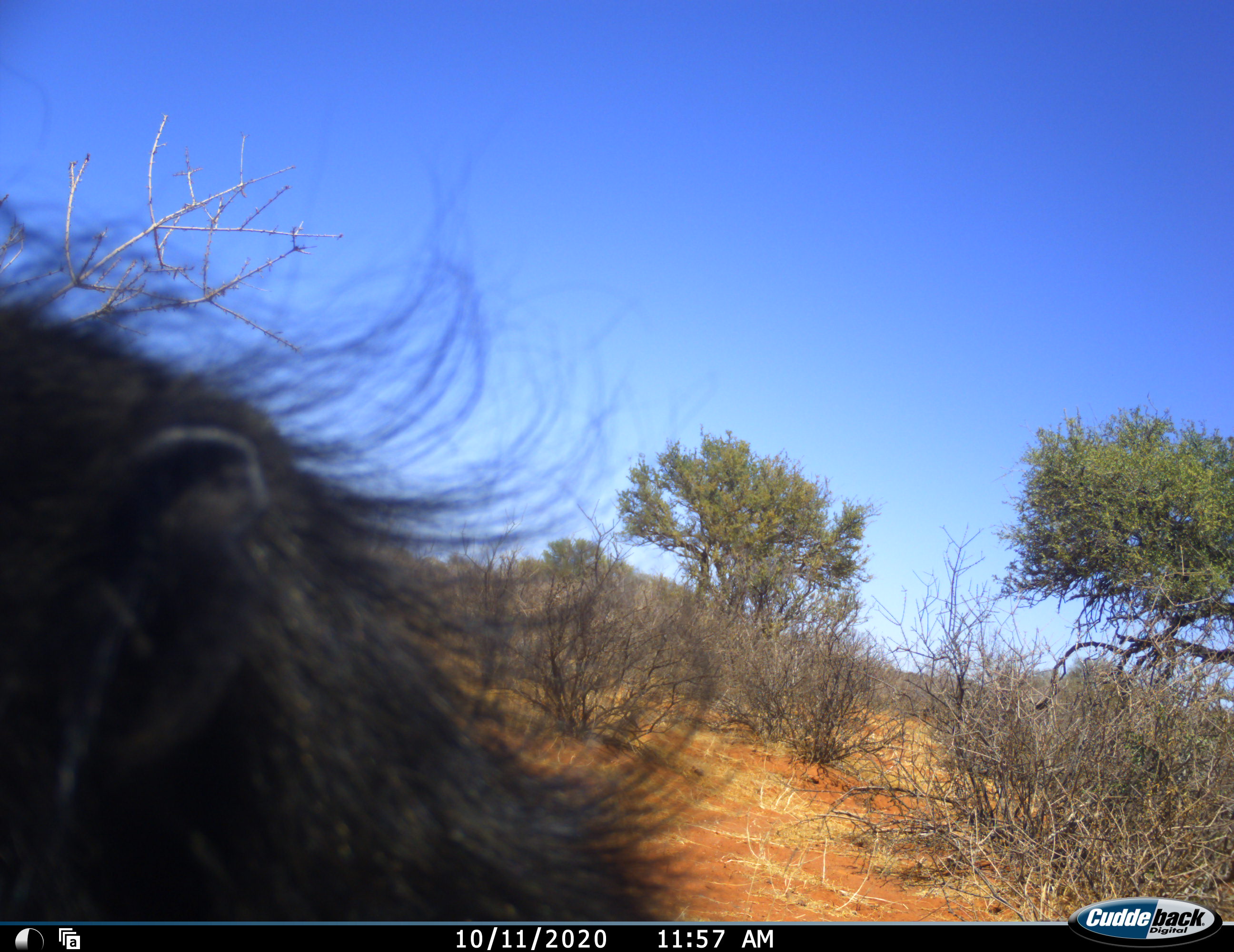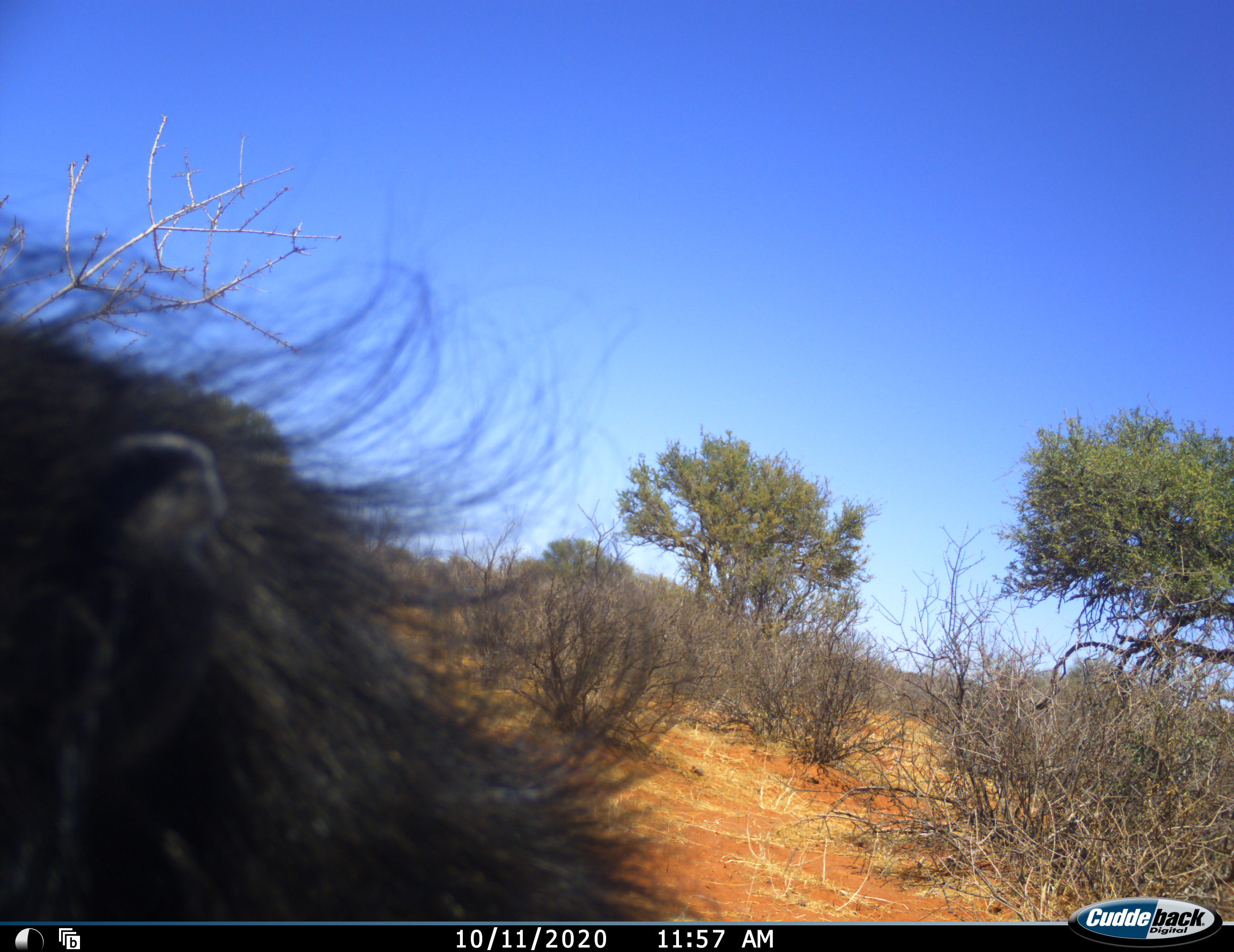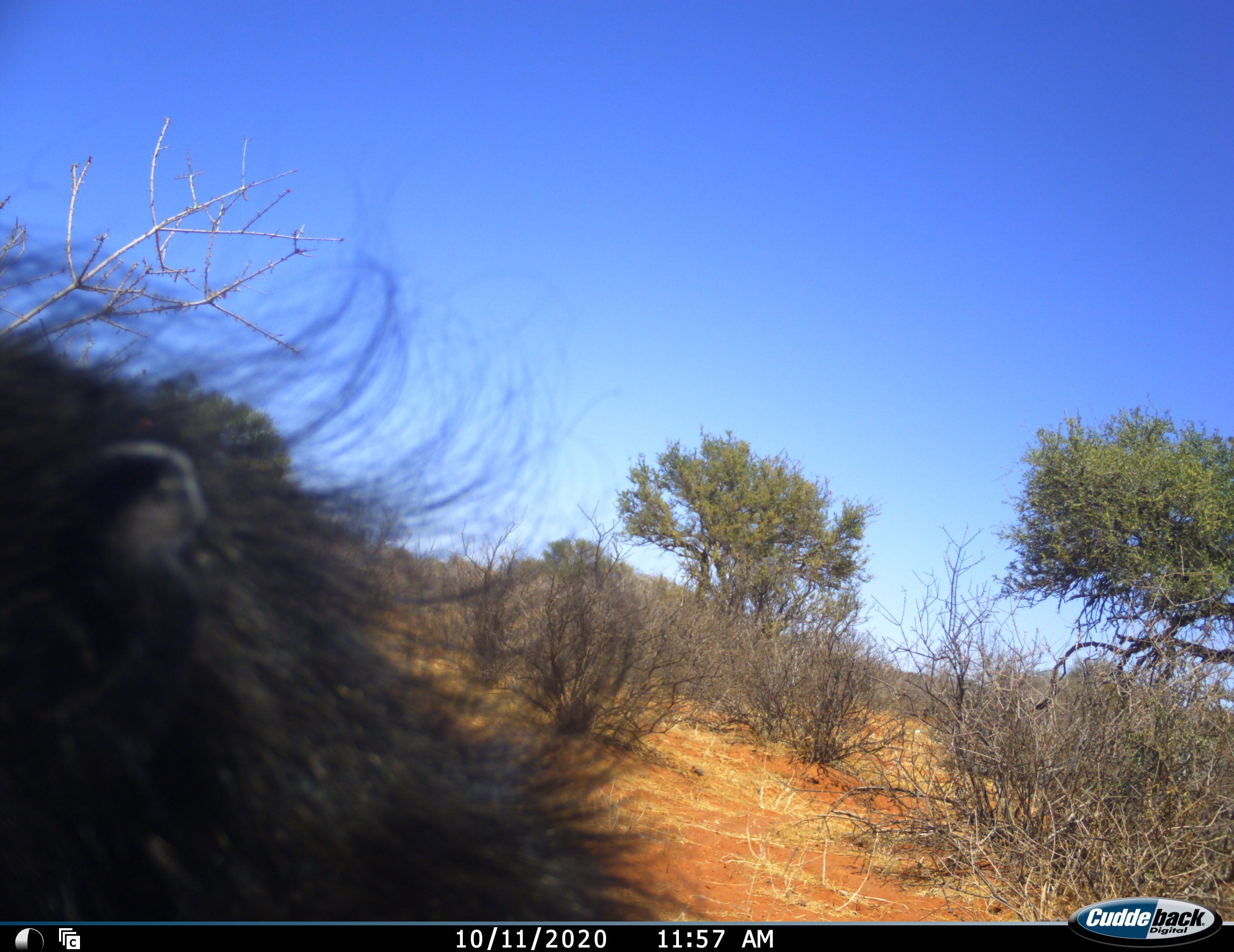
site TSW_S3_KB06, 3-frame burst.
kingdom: Animalia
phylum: Chordata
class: Mammalia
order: Primates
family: Cercopithecidae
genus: Papio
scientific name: Papio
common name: baboon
Baboon (Papio), count 1. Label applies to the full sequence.